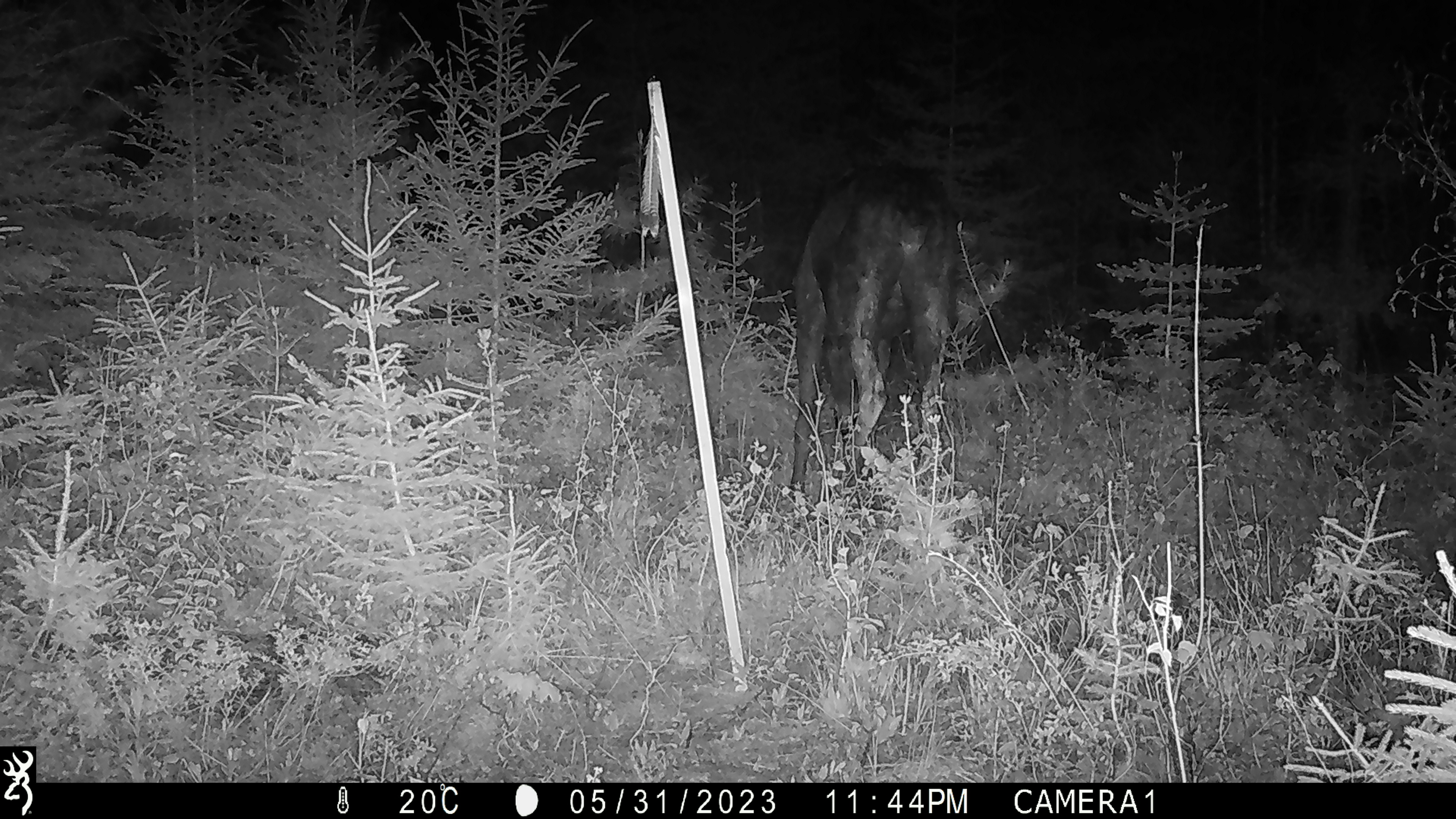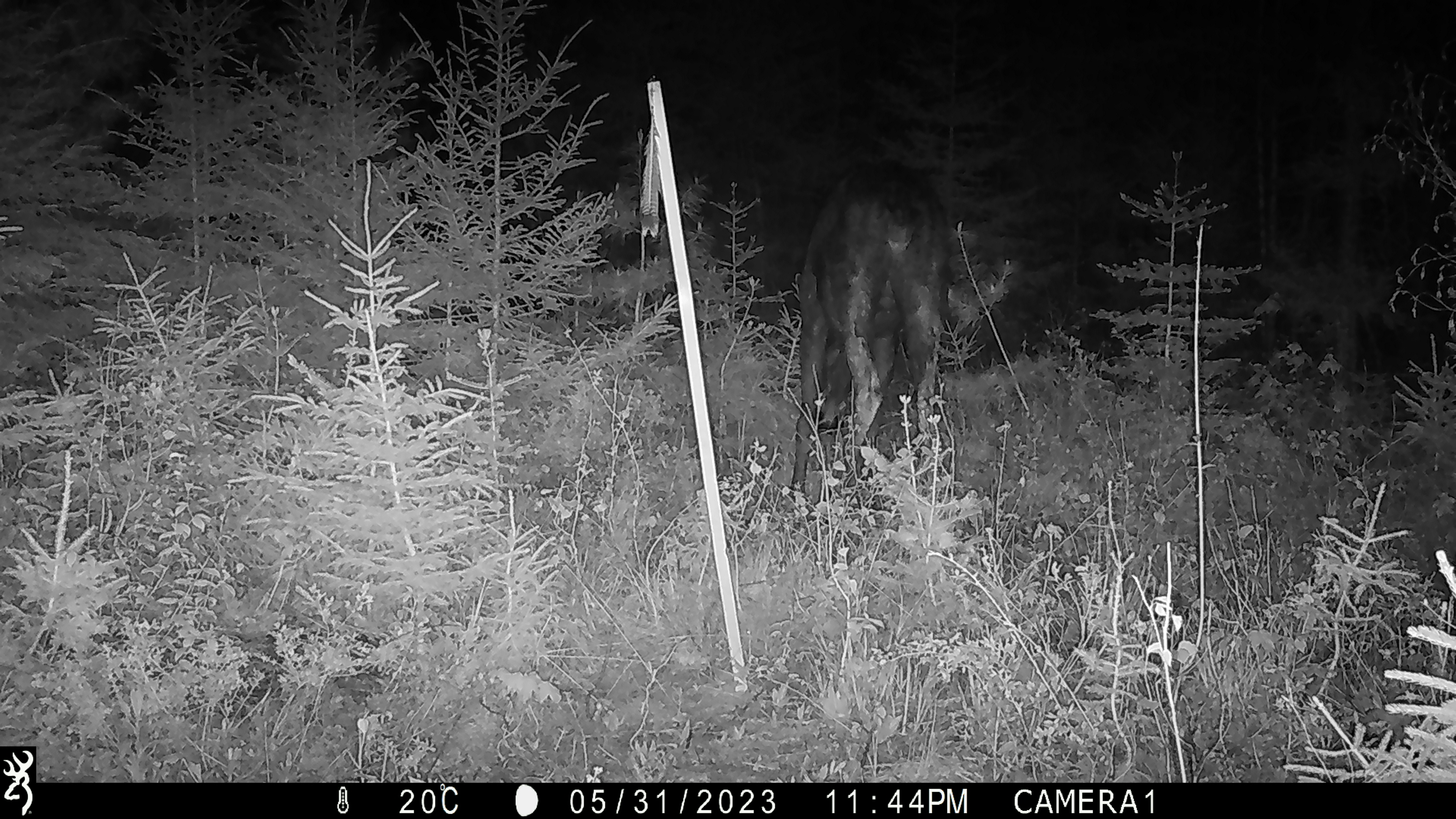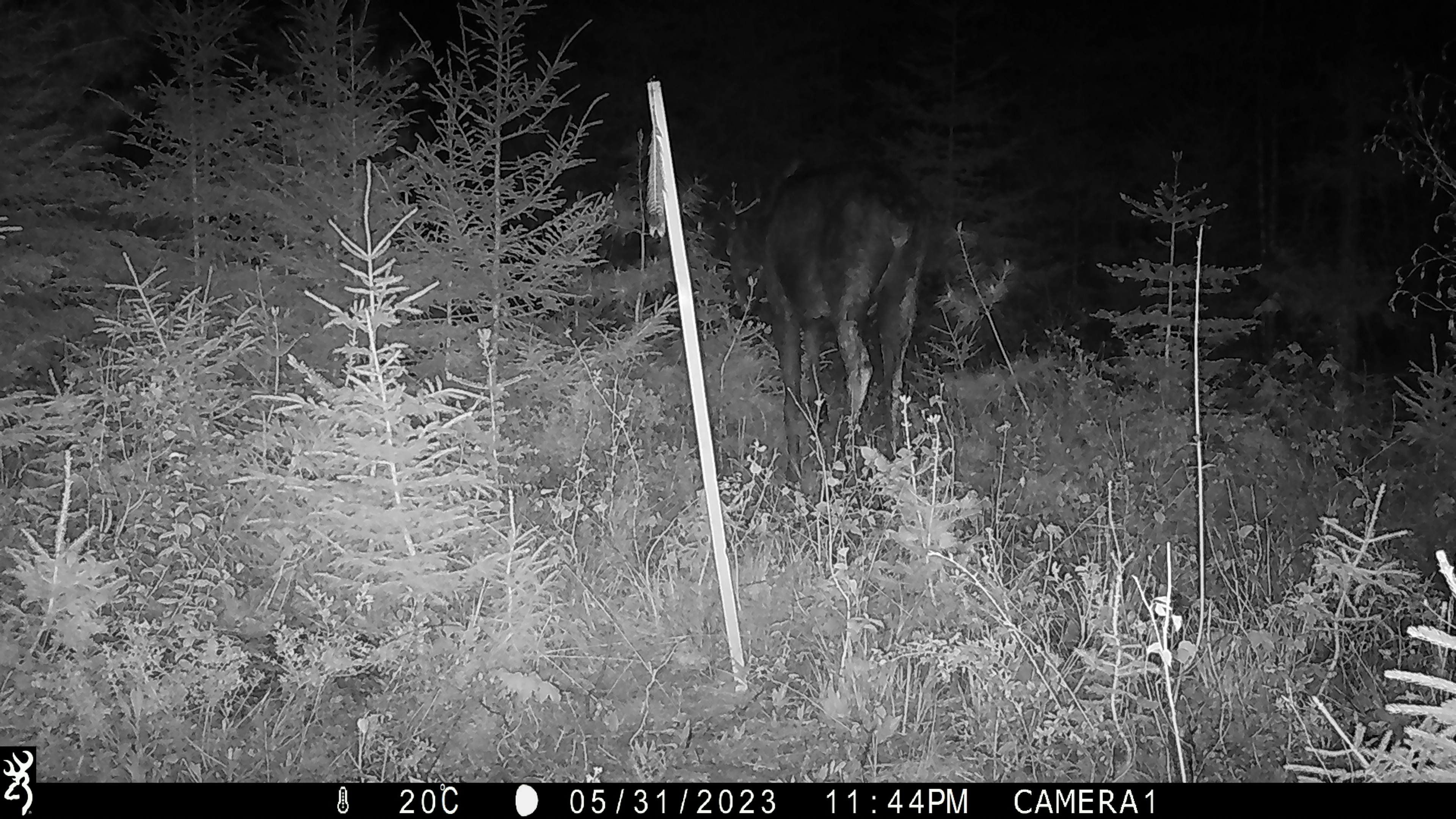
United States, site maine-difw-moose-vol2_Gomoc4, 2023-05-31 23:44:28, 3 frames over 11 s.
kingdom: Animalia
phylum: Chordata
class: Mammalia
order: Artiodactyla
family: Cervidae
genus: Alces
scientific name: Alces alces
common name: moose